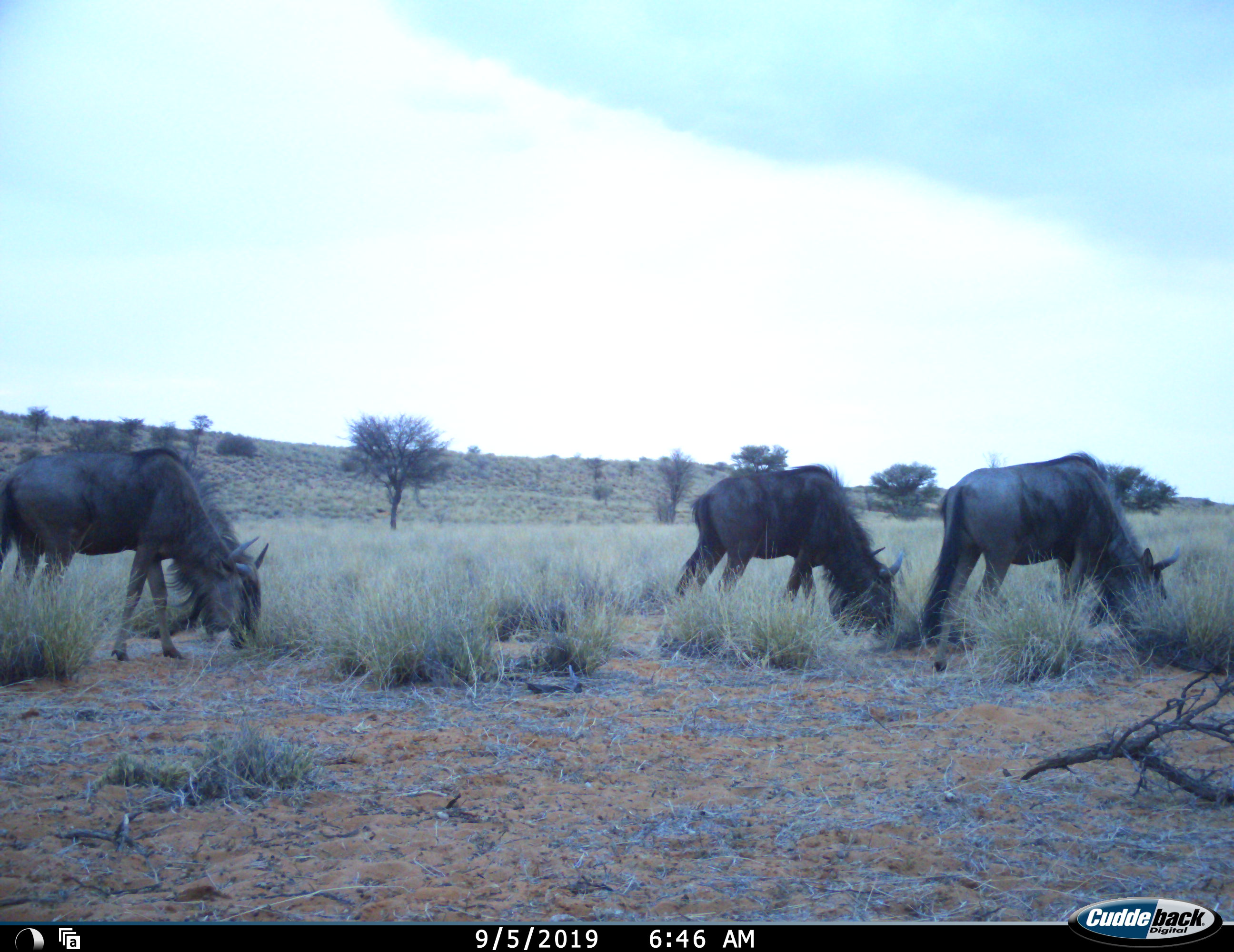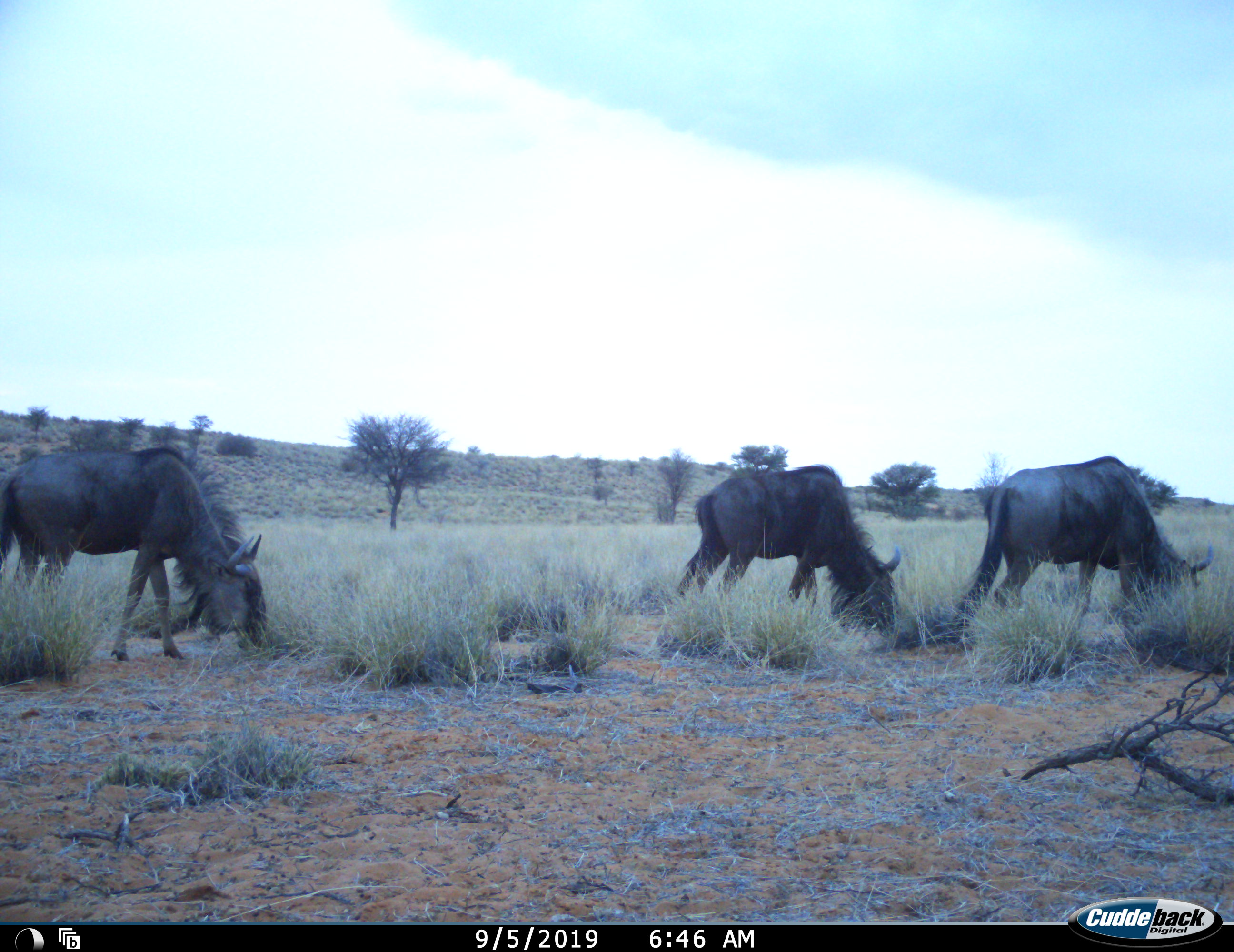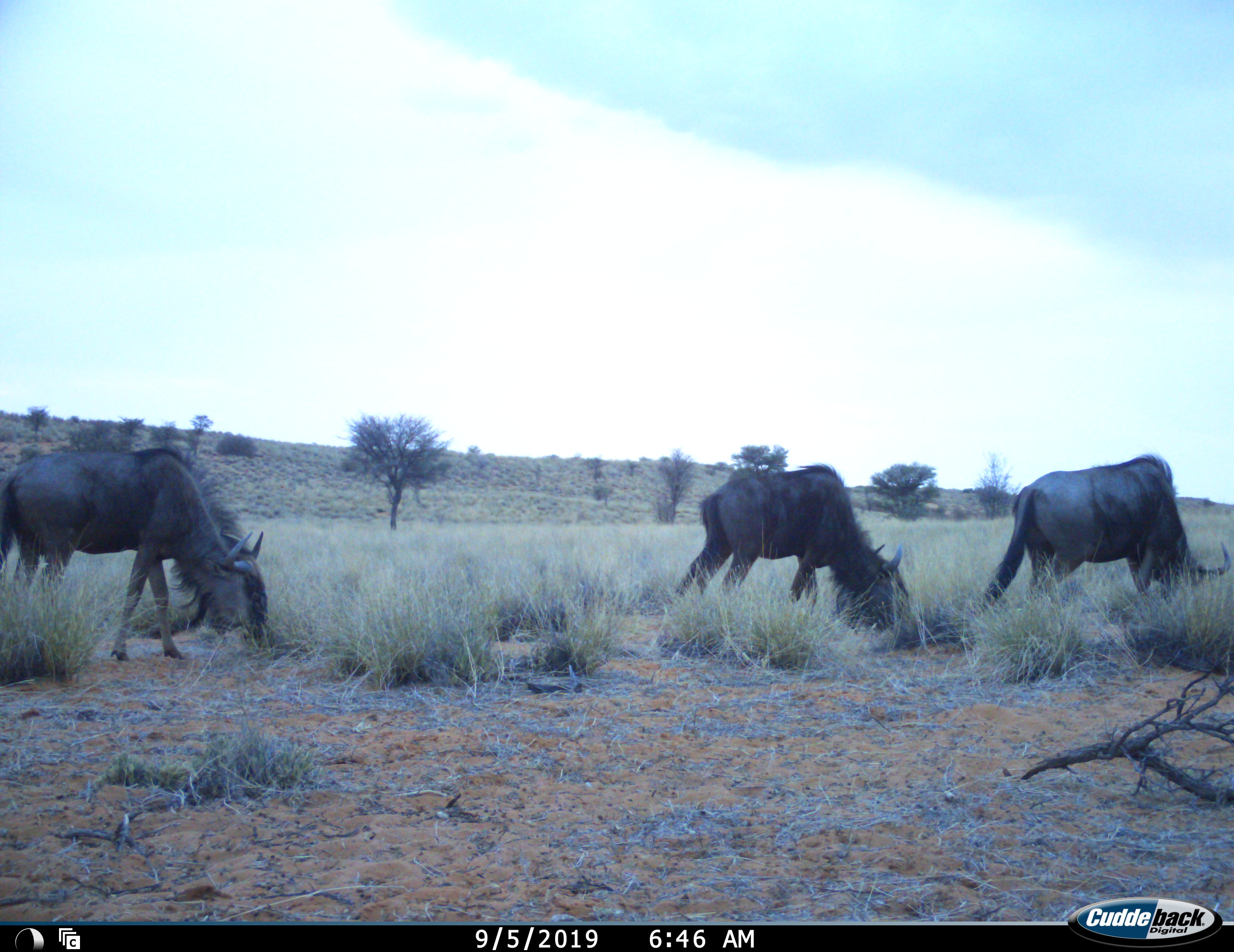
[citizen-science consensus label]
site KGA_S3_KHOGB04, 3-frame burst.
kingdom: Animalia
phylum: Chordata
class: Mammalia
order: Artiodactyla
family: Bovidae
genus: Connochaetes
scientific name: Connochaetes taurinus taurinus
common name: blue wildebeest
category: wildebeestblue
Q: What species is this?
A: Wildebeestblue (blue wildebeest) (Connochaetes taurinus taurinus).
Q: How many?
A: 3.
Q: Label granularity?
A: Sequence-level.